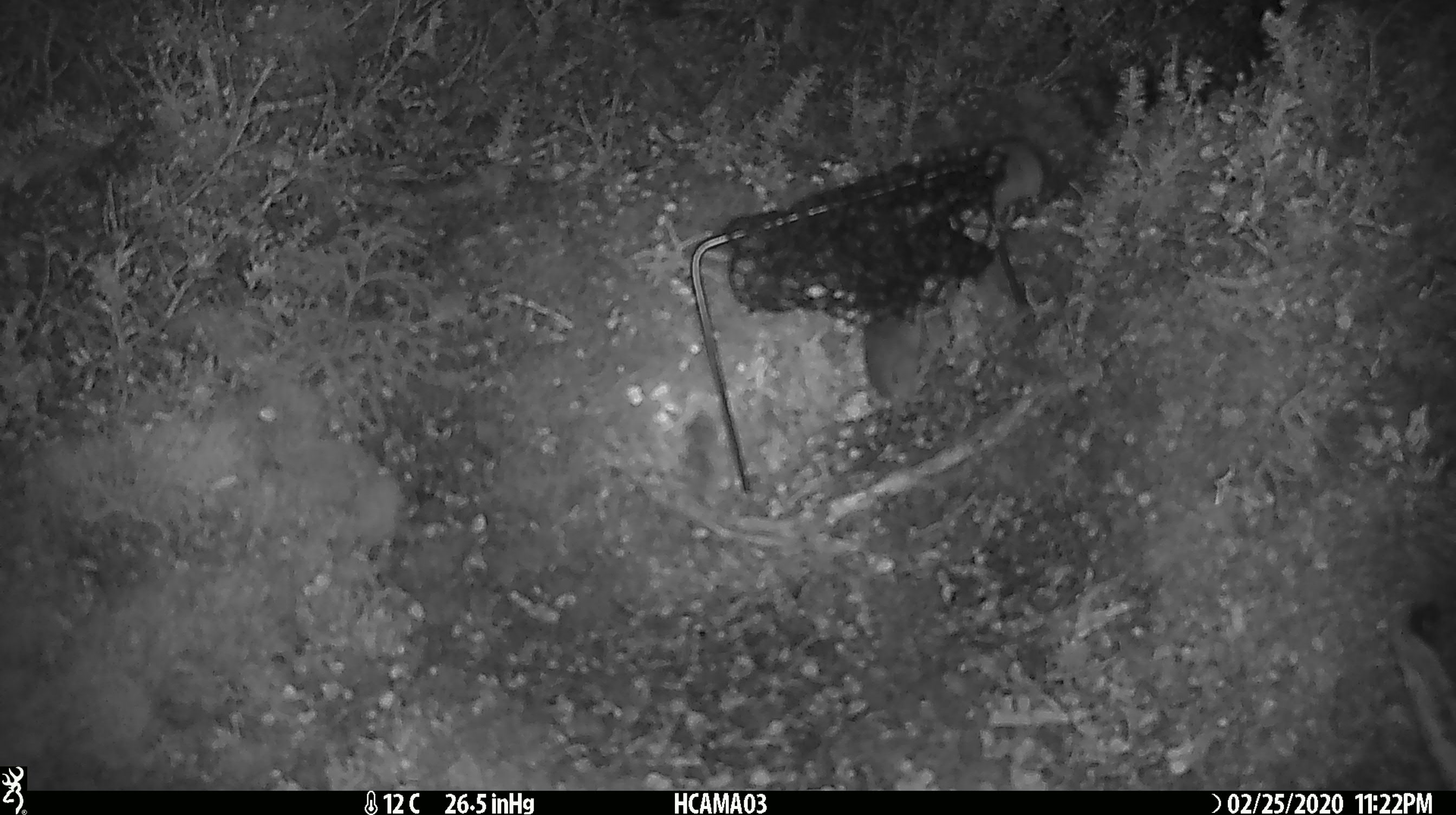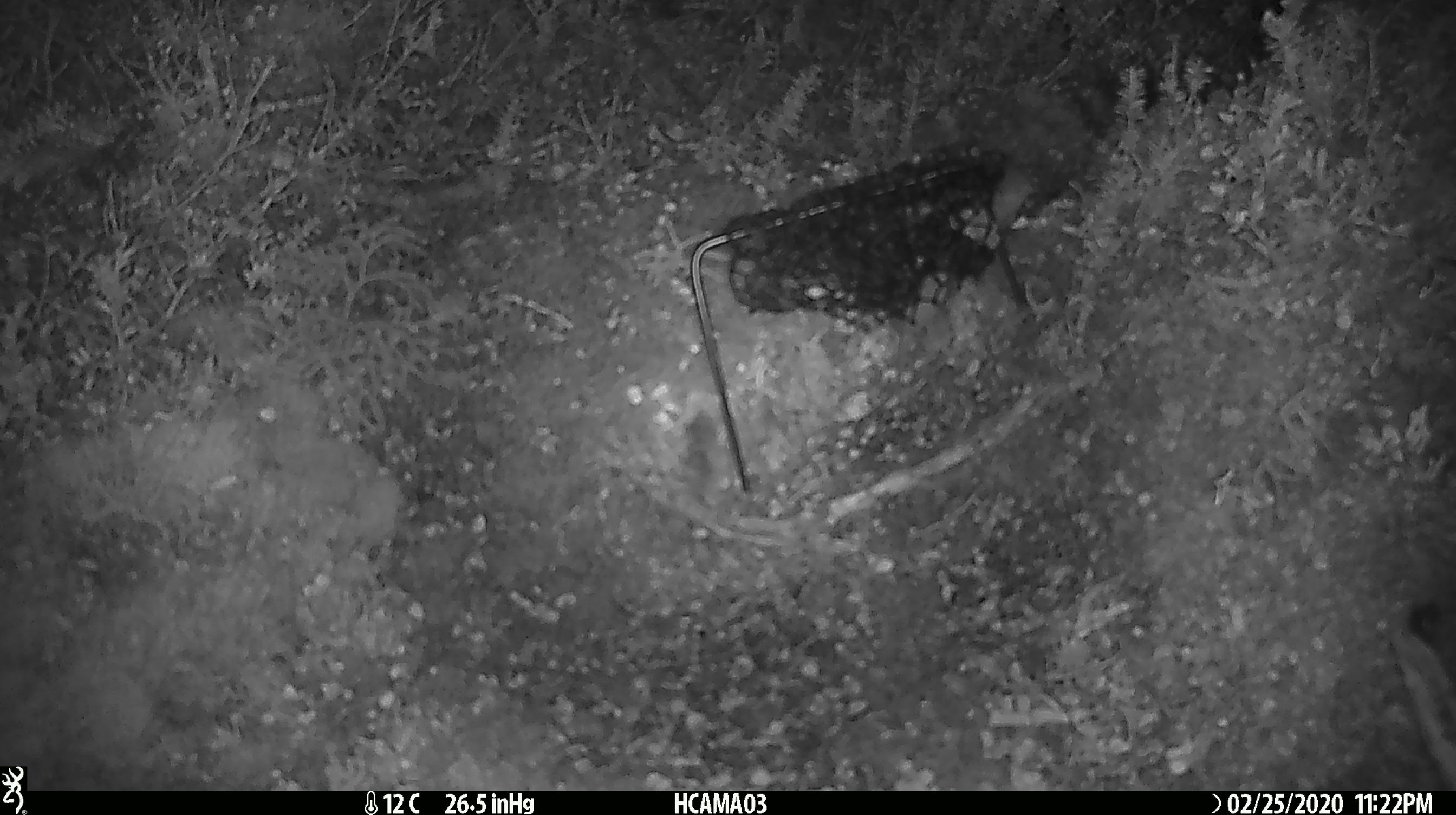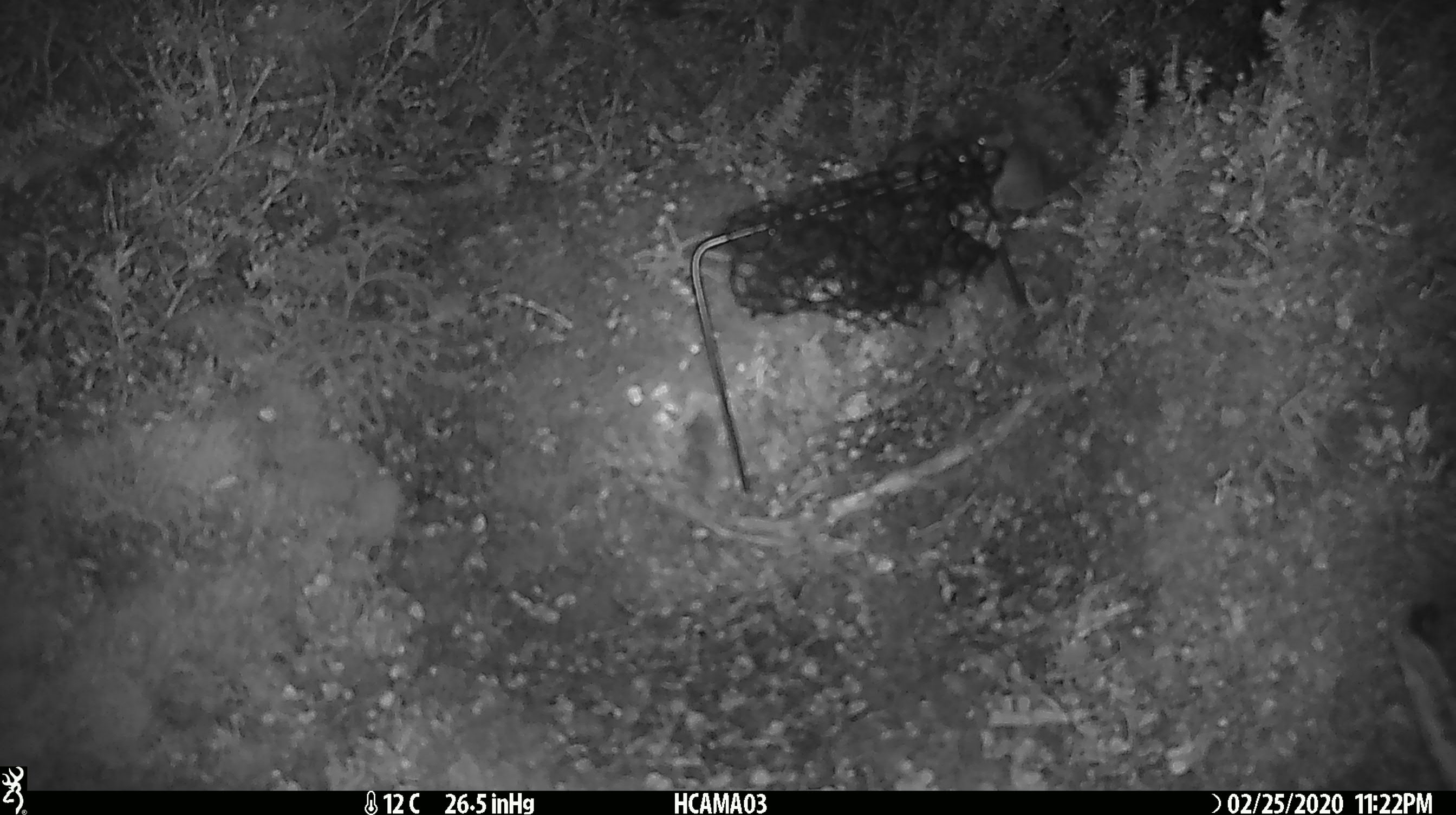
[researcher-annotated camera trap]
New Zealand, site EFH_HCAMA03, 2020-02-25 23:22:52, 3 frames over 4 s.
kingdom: Animalia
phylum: Chordata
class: Mammalia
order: Rodentia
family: Muridae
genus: Mus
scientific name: Mus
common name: mouse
Mouse (Mus).